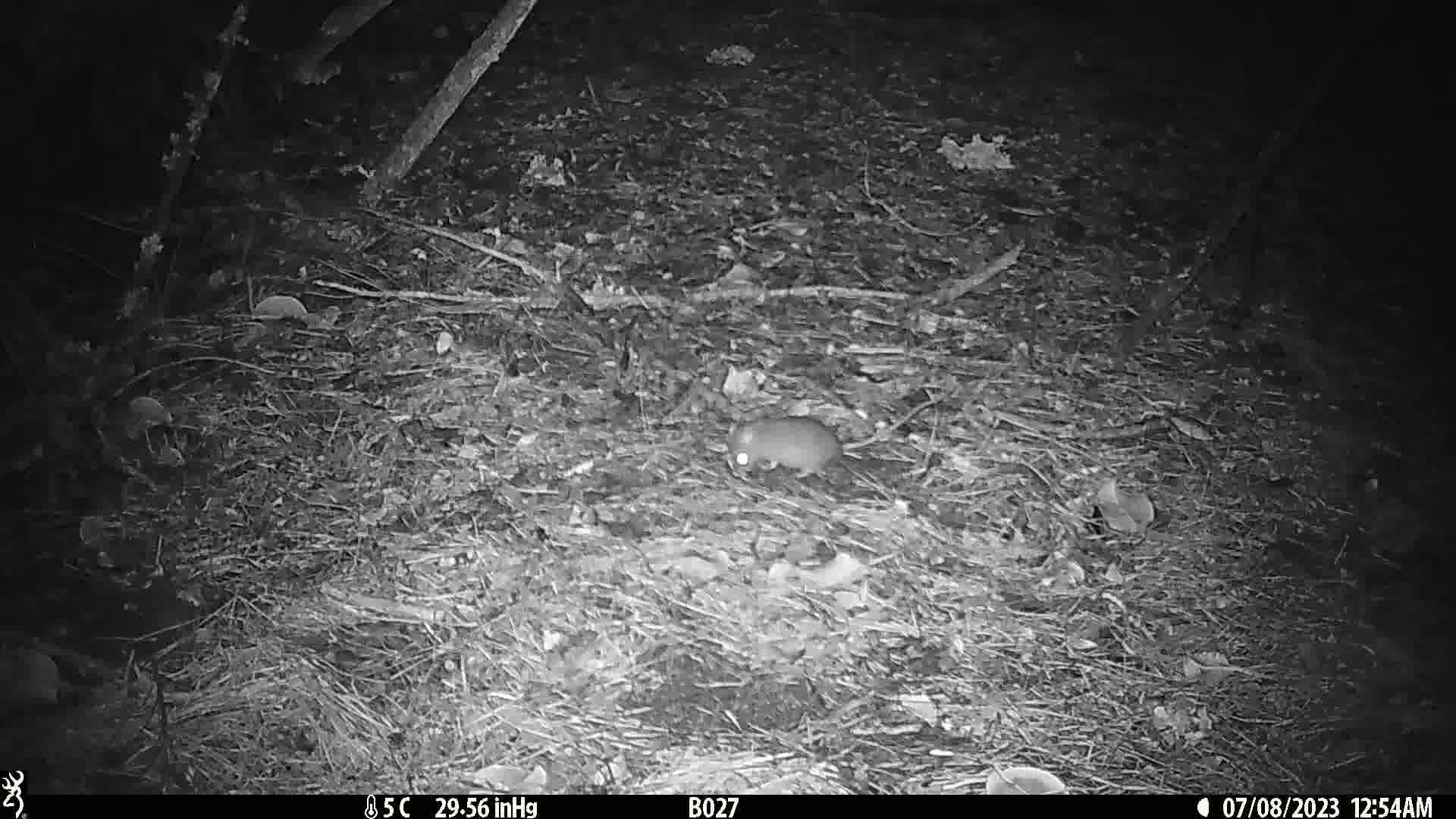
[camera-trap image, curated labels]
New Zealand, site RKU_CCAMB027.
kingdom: Animalia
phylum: Chordata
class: Mammalia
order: Rodentia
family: Muridae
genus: Rattus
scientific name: Rattus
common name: rat